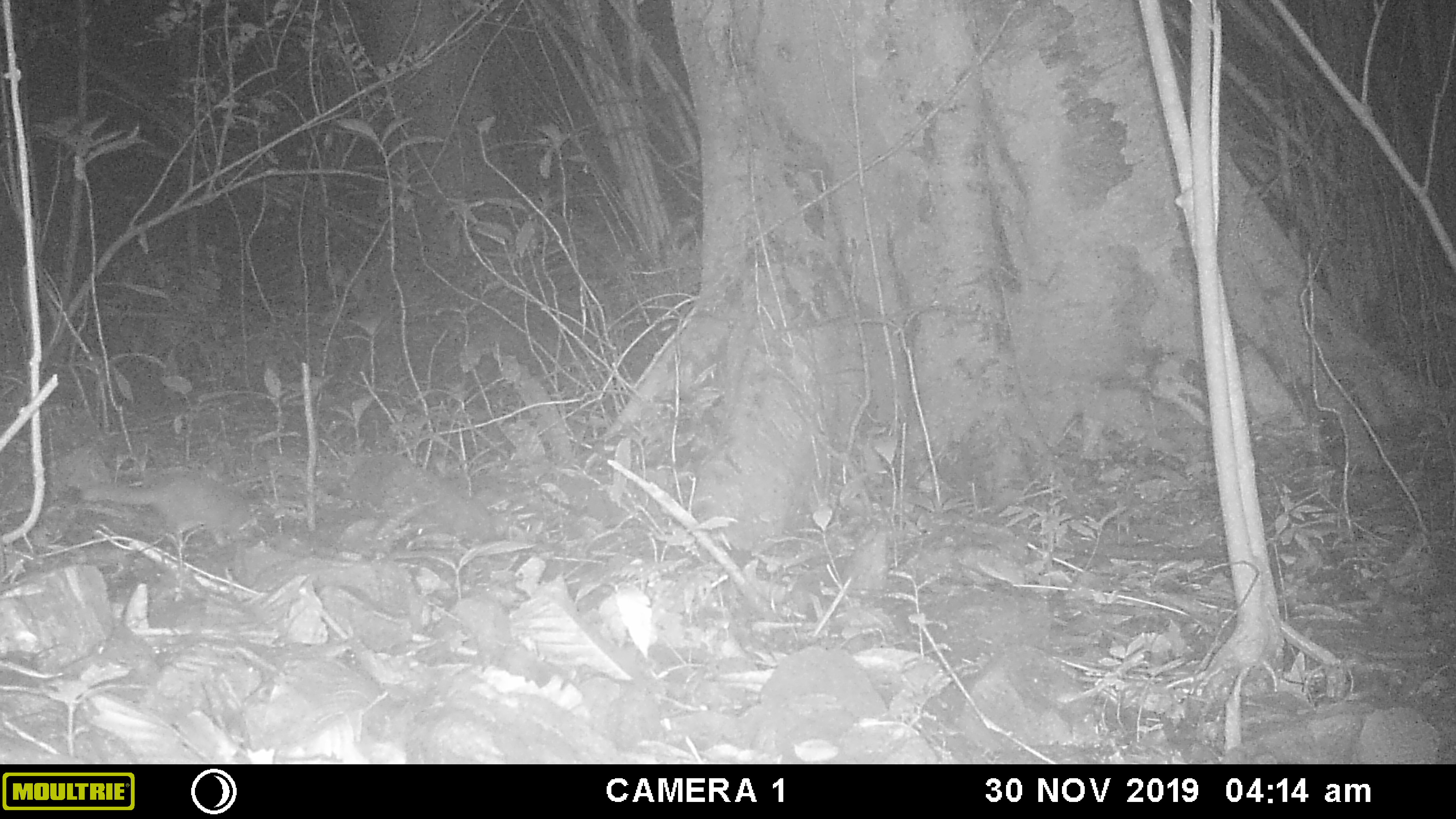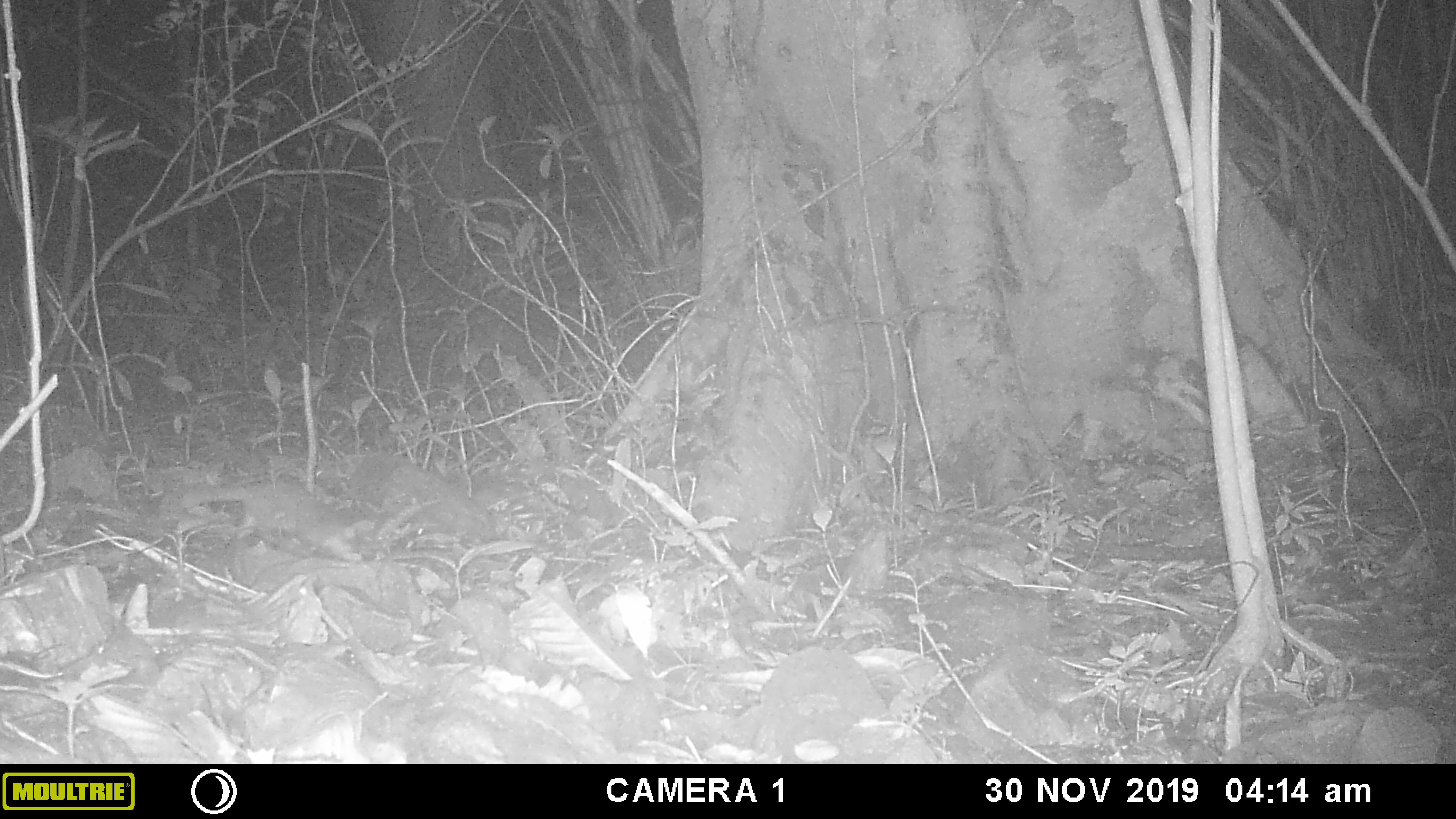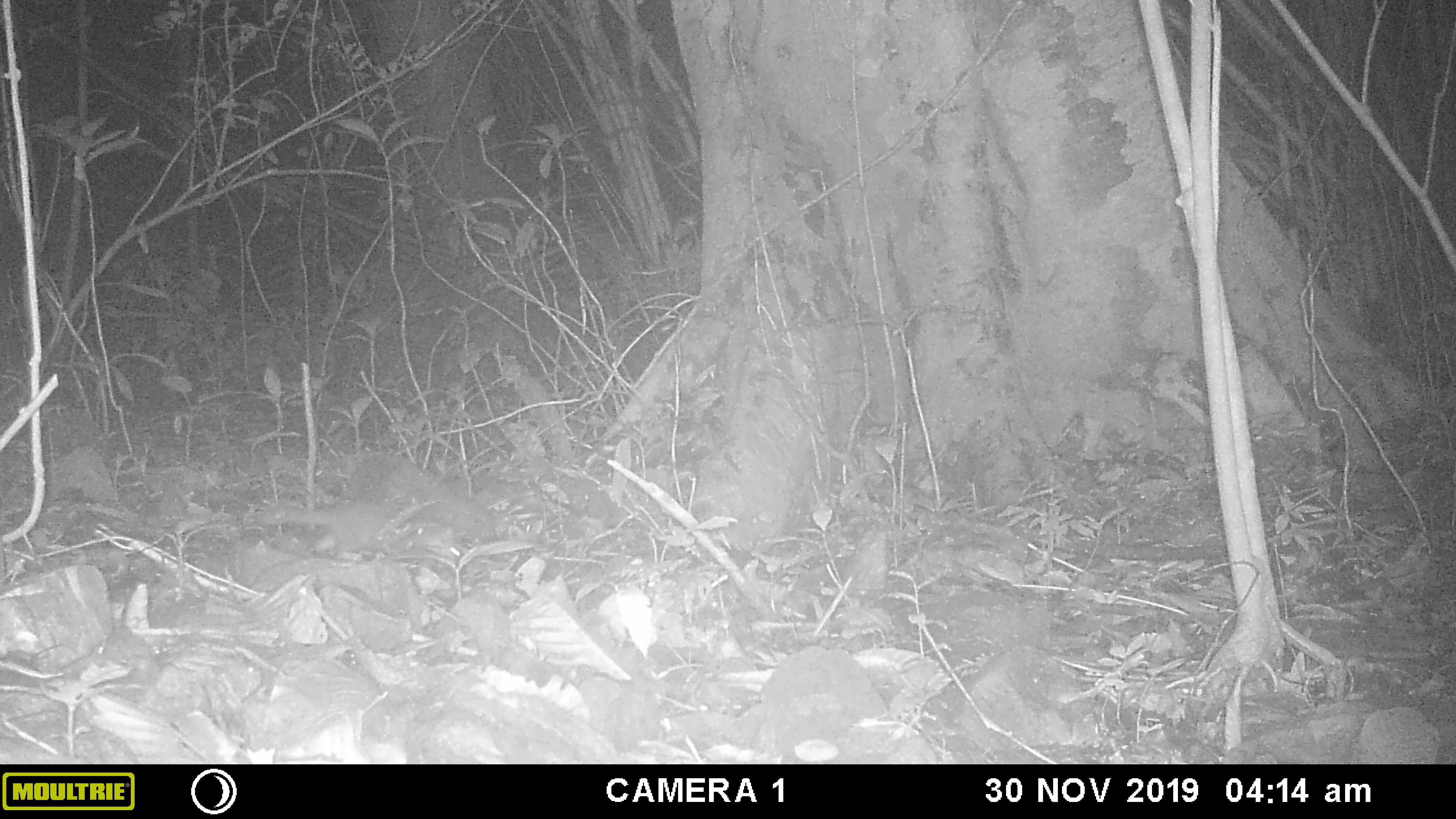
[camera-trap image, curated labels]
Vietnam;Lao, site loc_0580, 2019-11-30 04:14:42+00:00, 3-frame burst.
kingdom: Animalia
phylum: Chordata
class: Mammalia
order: Carnivora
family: Mustelidae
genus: Melogale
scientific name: Melogale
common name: ferret badger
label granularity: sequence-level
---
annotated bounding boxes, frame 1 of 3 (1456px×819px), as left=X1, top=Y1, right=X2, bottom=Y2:
ferret badger: left=79, top=474, right=263, bottom=547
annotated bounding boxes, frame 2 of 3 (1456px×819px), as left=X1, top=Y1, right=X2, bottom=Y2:
ferret badger: left=181, top=484, right=361, bottom=561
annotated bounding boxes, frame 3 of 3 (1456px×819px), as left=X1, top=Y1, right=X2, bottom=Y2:
ferret badger: left=254, top=498, right=441, bottom=552